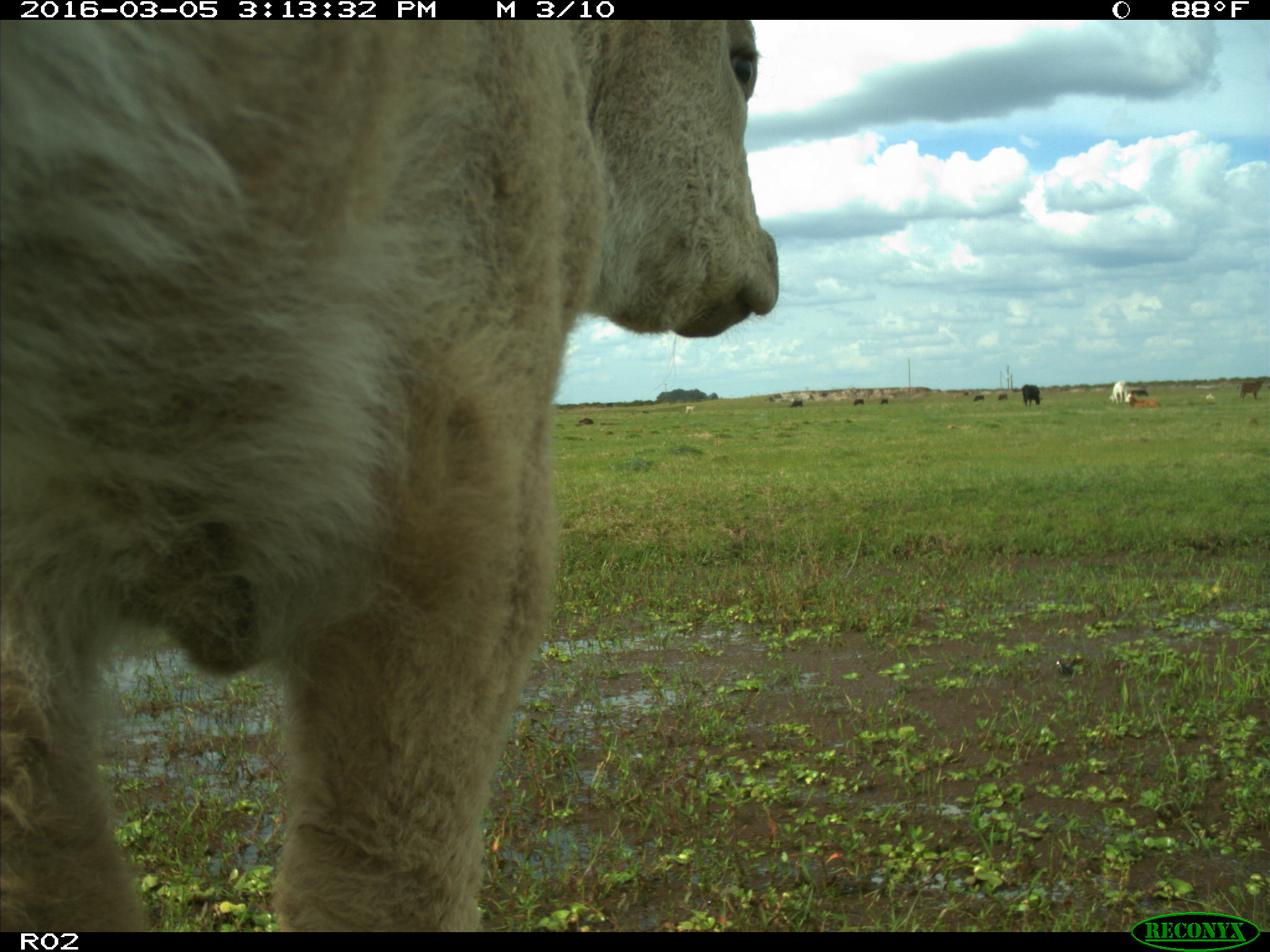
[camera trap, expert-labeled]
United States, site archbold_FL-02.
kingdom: Animalia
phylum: Chordata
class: Mammalia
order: Artiodactyla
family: Bovidae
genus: Bos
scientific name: Bos taurus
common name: domestic cow